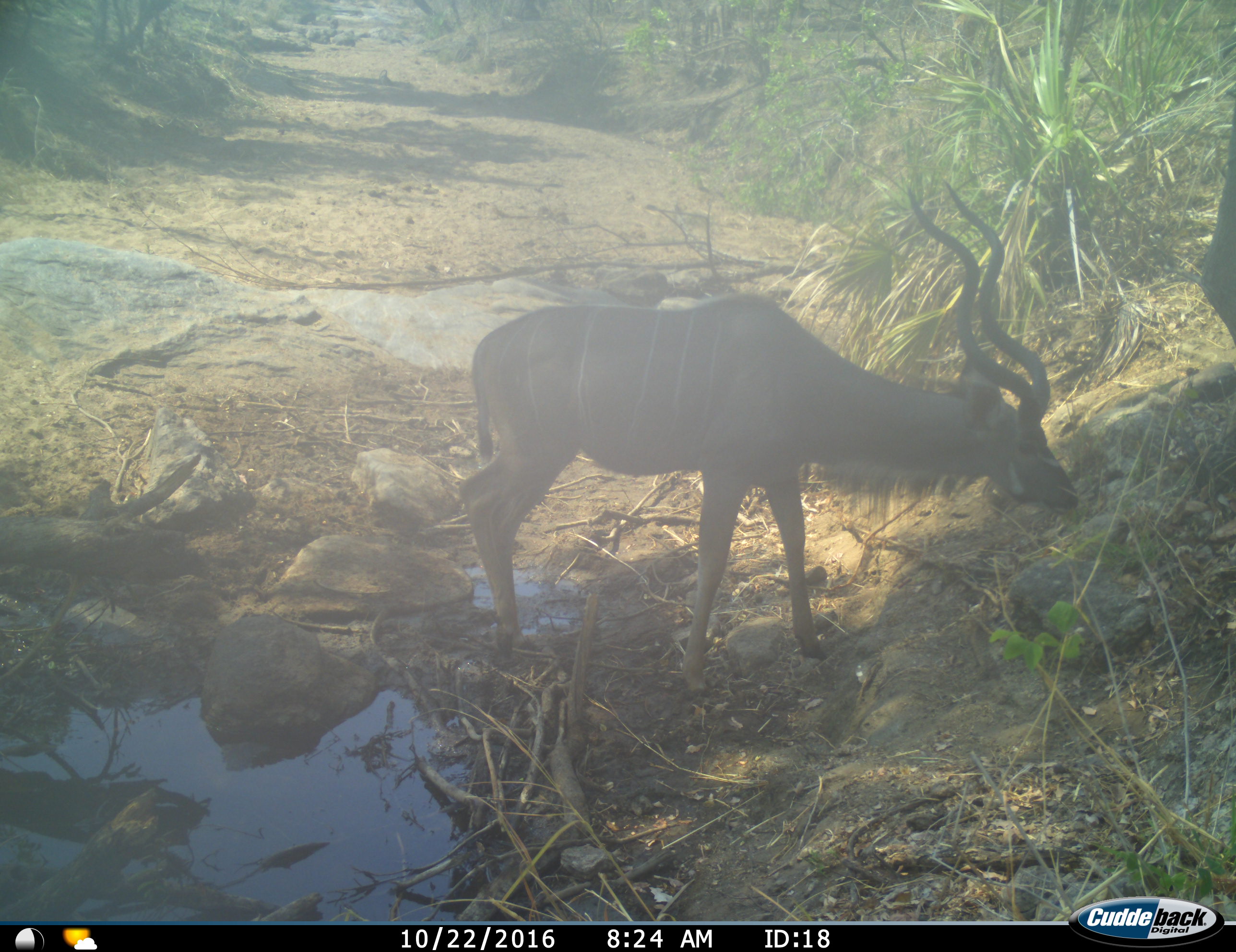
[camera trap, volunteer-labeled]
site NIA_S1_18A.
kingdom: Animalia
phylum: Chordata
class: Mammalia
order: Artiodactyla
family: Bovidae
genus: Tragelaphus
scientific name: Tragelaphus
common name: kudu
Kudu (Tragelaphus), count 1. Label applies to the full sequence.